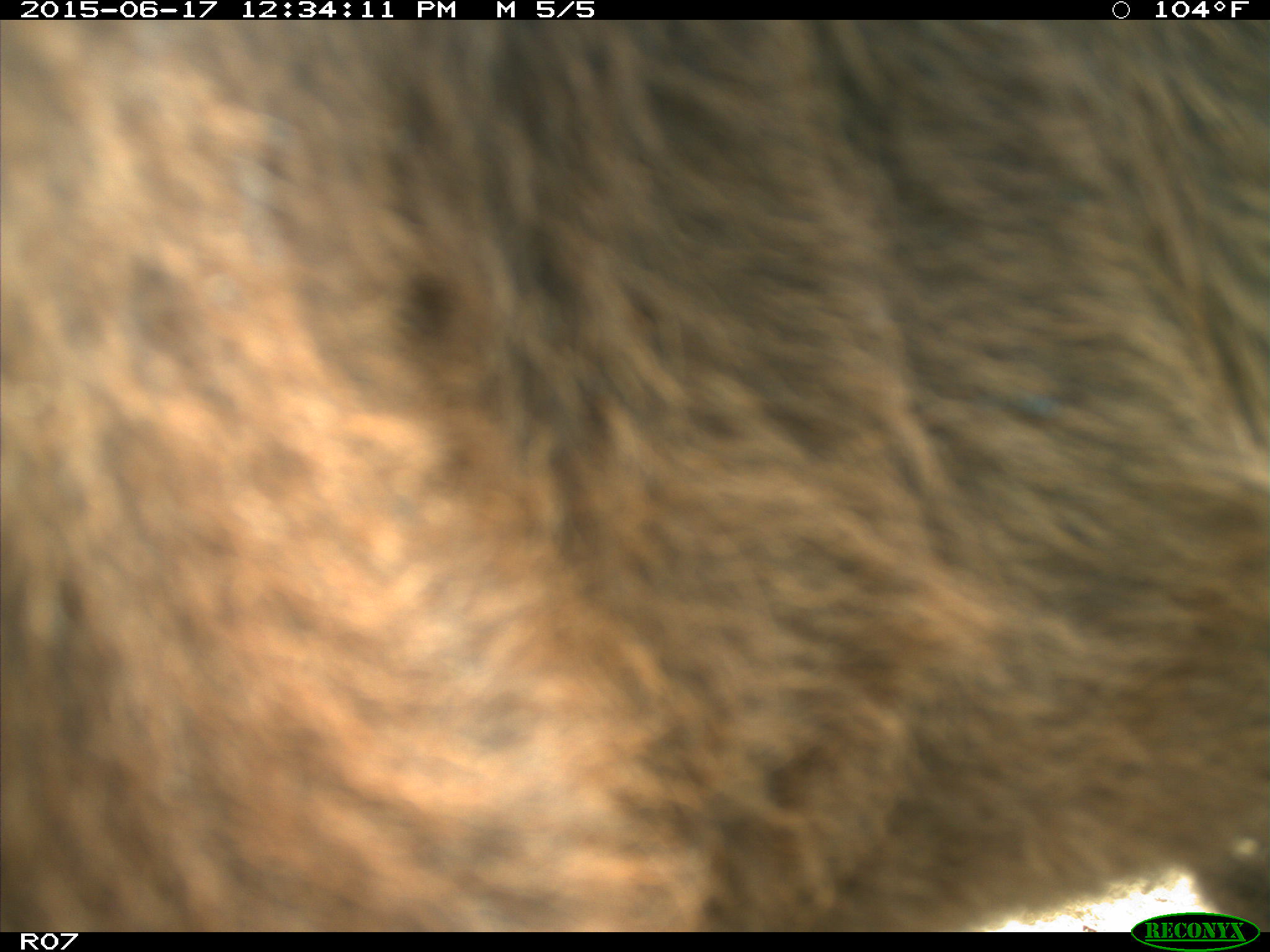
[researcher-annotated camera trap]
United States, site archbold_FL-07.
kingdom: Animalia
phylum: Chordata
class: Mammalia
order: Artiodactyla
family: Bovidae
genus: Bos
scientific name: Bos taurus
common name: domestic cow